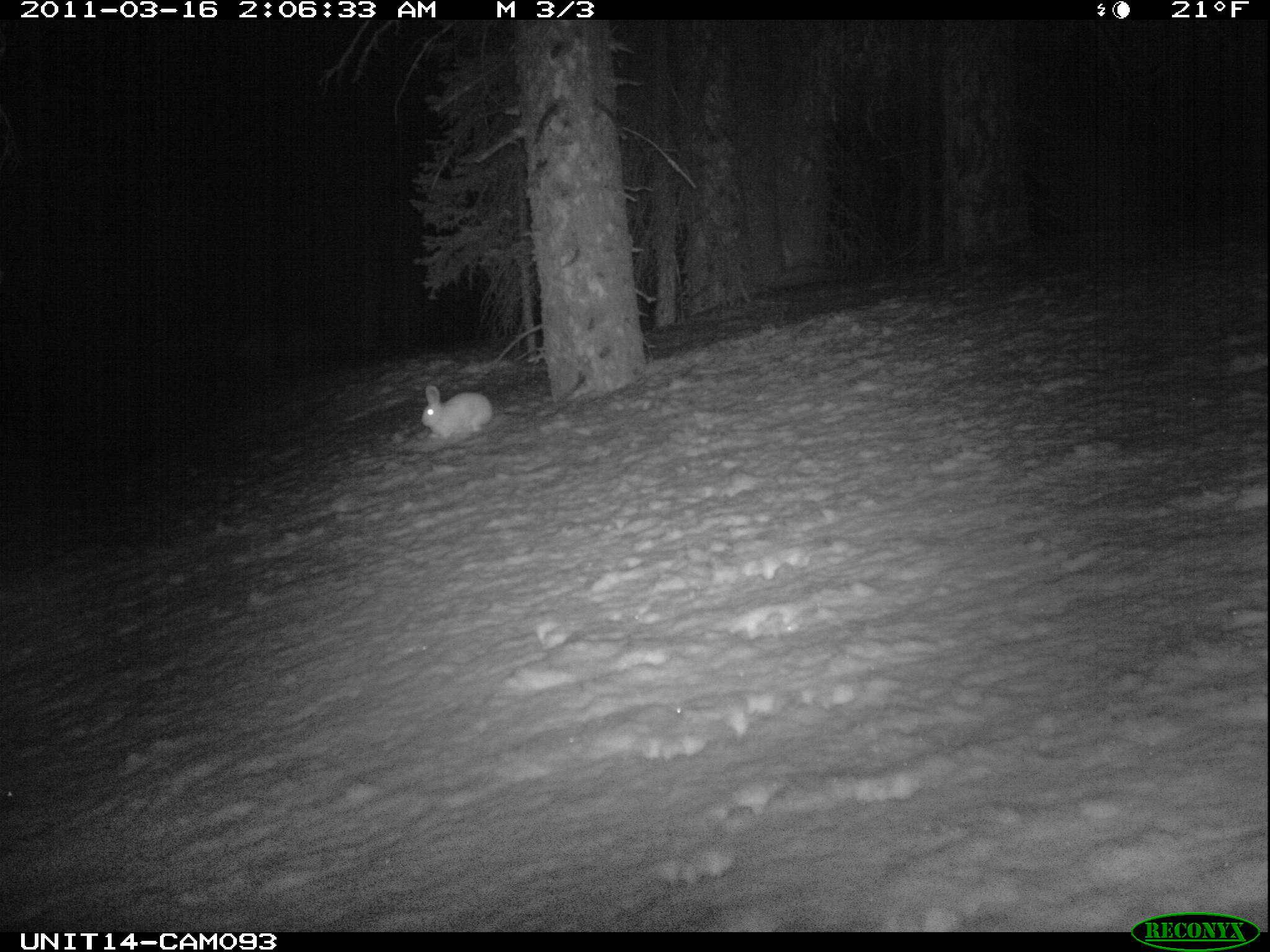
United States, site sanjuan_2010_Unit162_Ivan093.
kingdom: Animalia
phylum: Chordata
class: Mammalia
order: Lagomorpha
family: Leporidae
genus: Lepus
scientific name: Lepus americanus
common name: snowshoe hare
Lepus americanus (snowshoe hare).